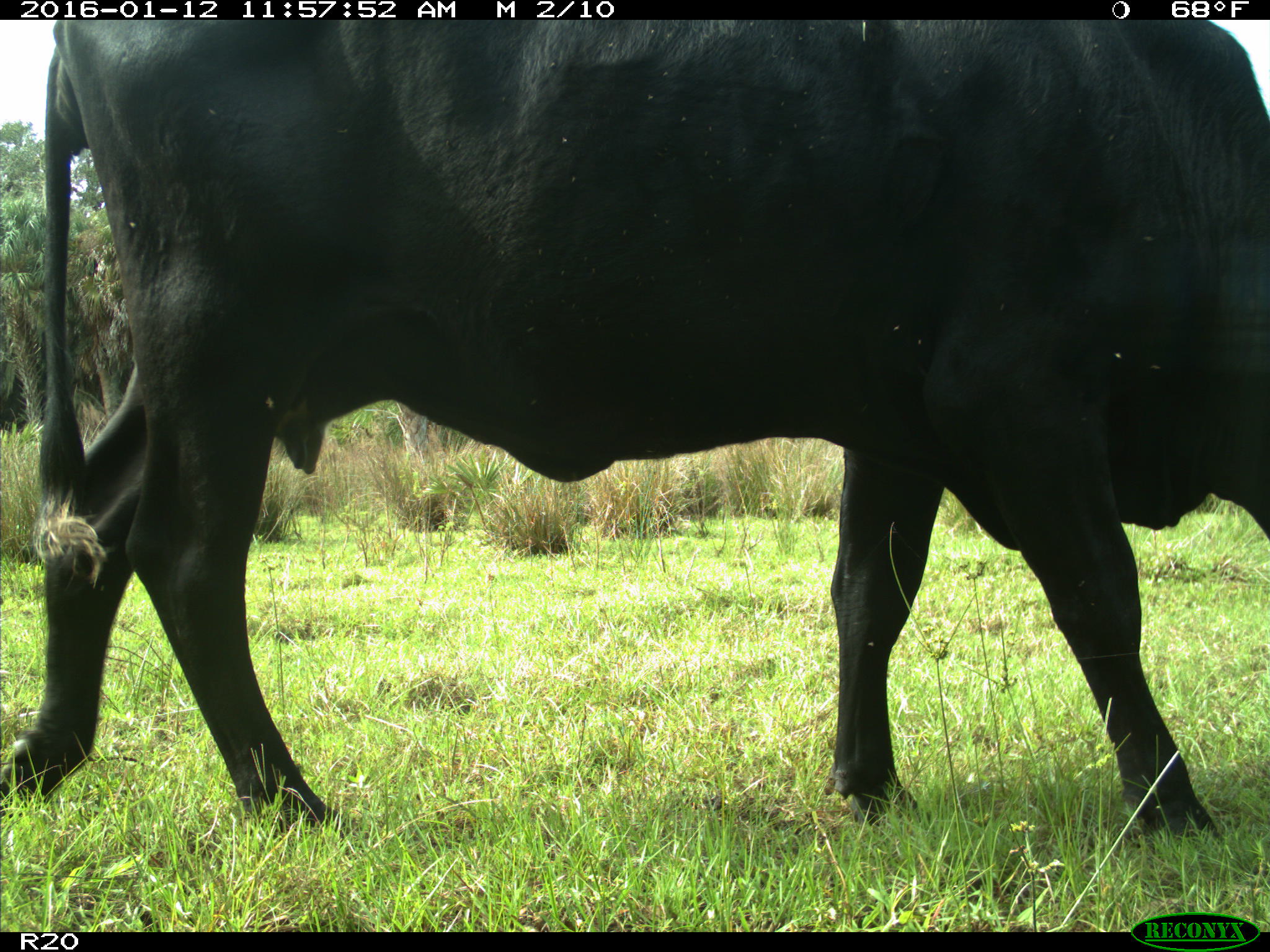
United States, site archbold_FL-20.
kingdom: Animalia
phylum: Chordata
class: Mammalia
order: Artiodactyla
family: Bovidae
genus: Bos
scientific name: Bos taurus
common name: domestic cow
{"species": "Bos taurus (domestic cow)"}